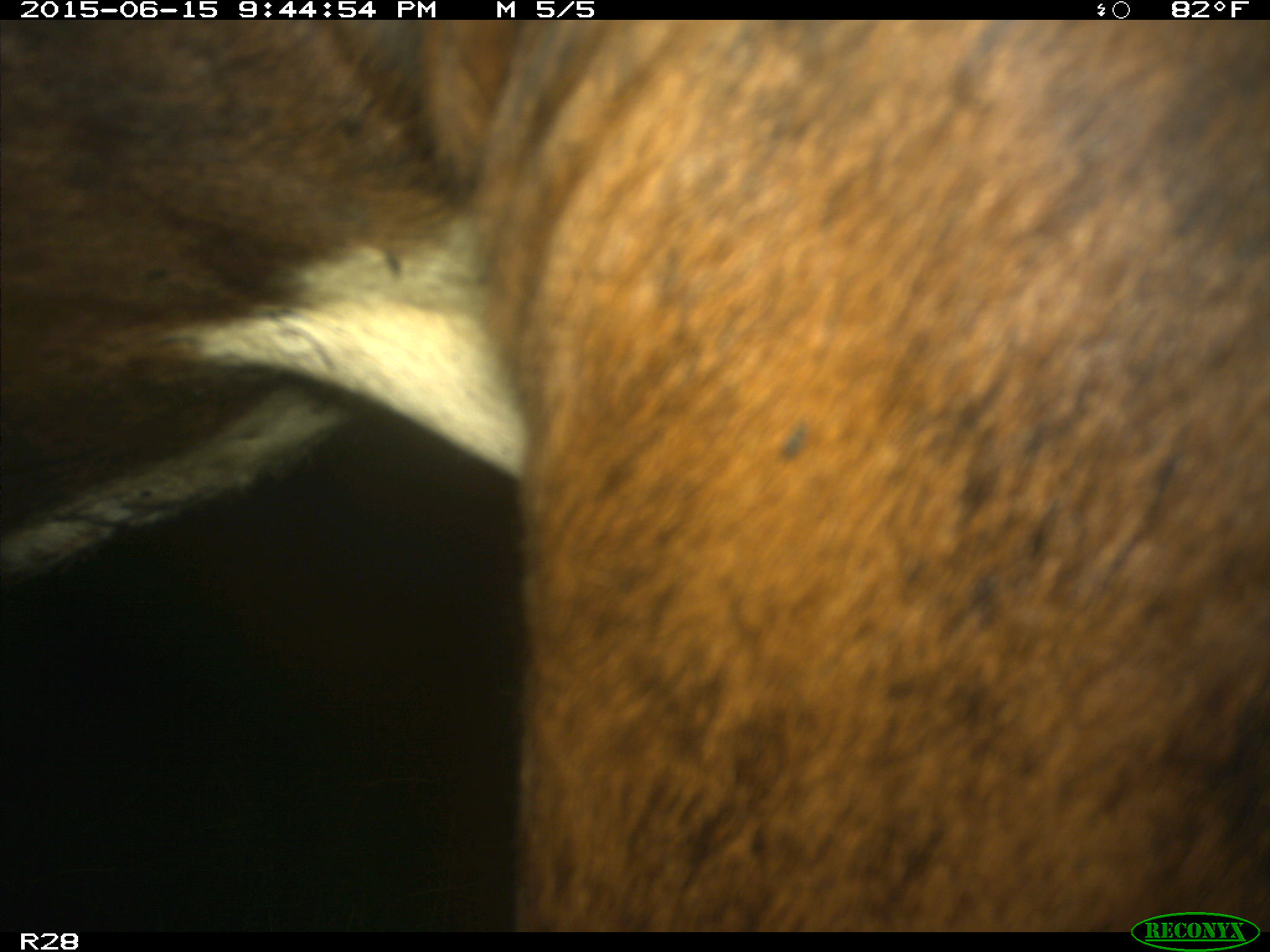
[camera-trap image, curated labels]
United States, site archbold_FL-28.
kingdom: Animalia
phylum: Chordata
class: Mammalia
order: Artiodactyla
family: Bovidae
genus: Bos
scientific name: Bos taurus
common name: domestic cow